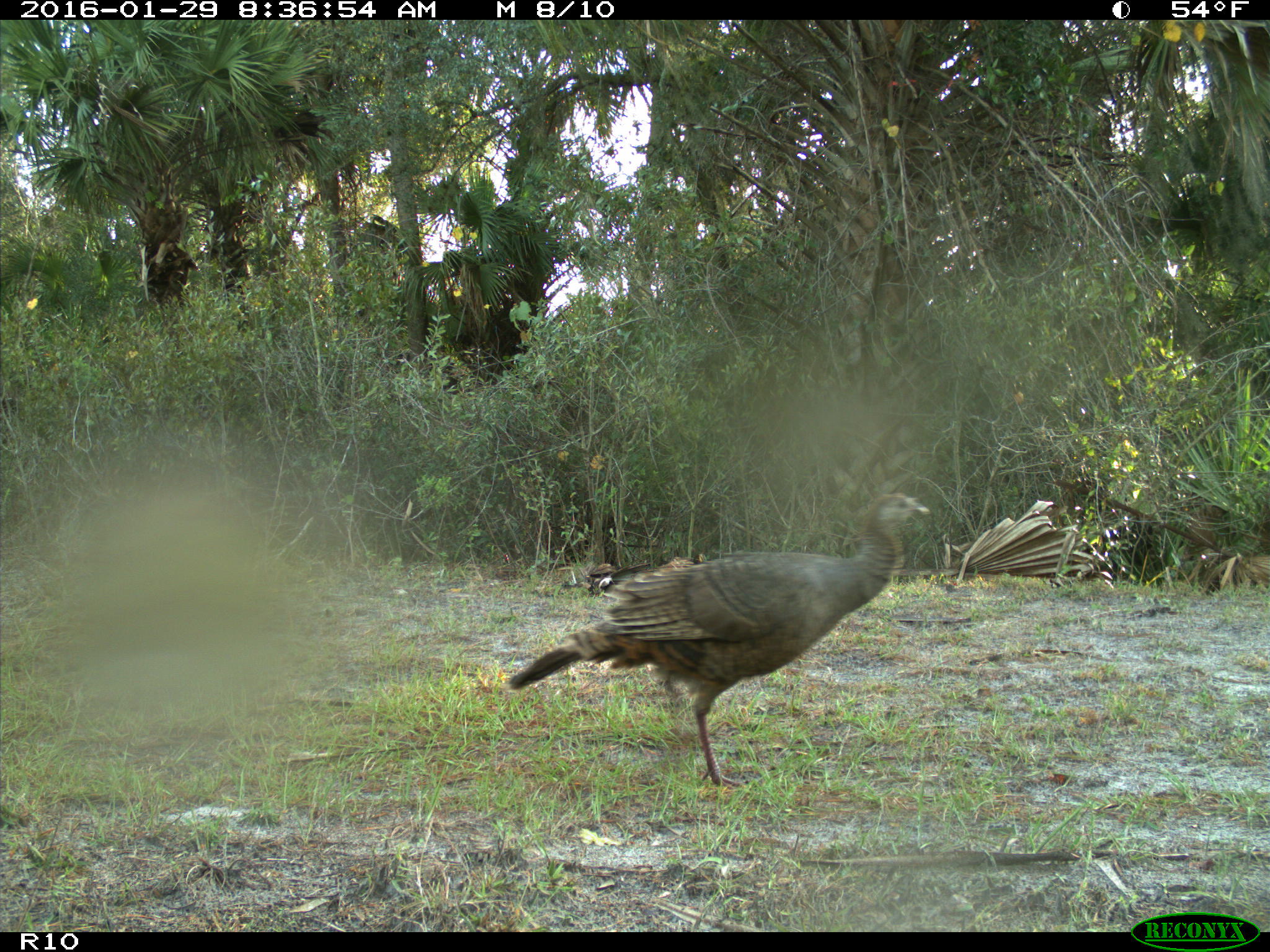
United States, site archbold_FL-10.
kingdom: Animalia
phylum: Chordata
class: Aves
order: Galliformes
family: Phasianidae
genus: Meleagris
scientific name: Meleagris gallopavo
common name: wild turkey